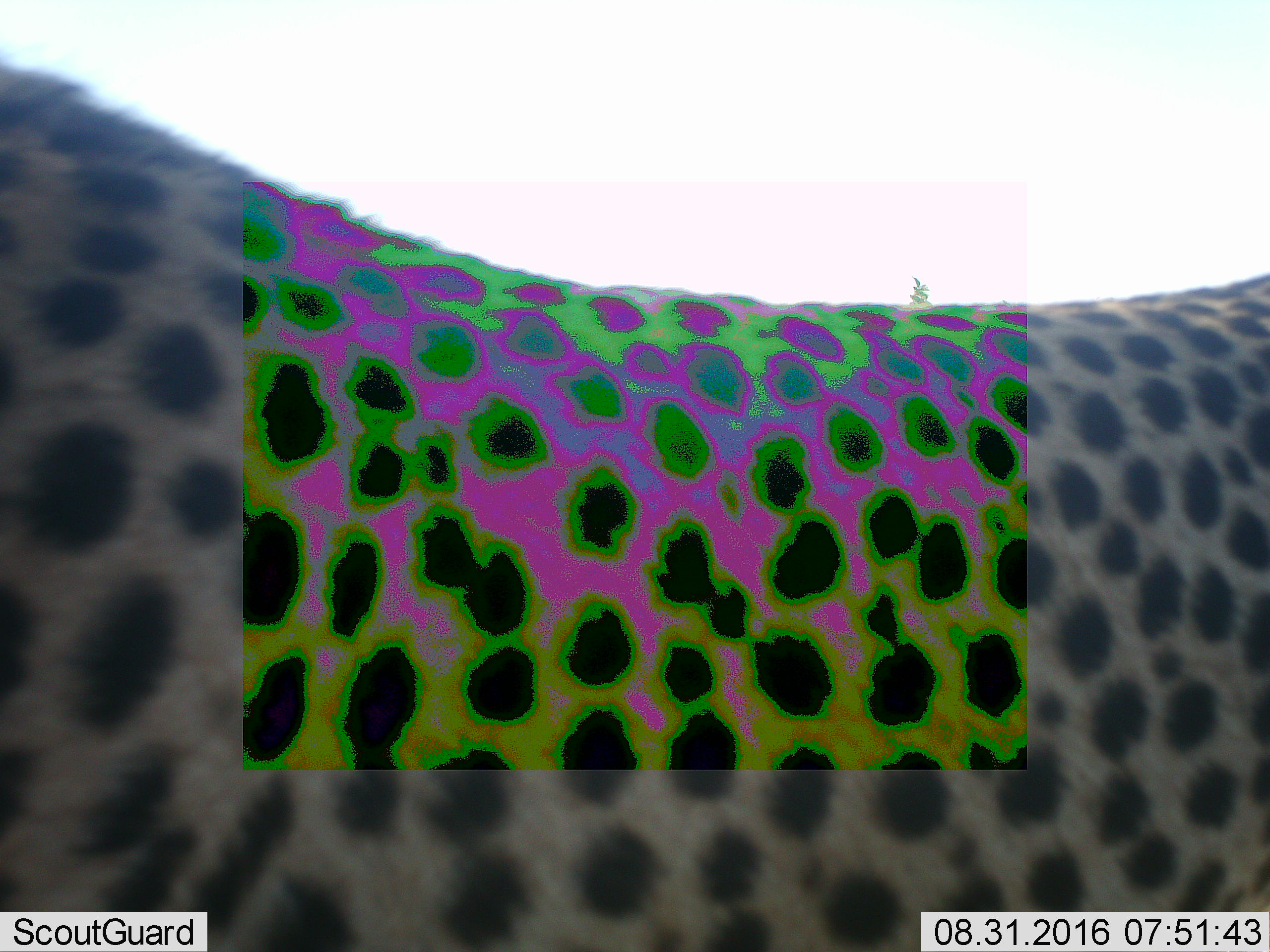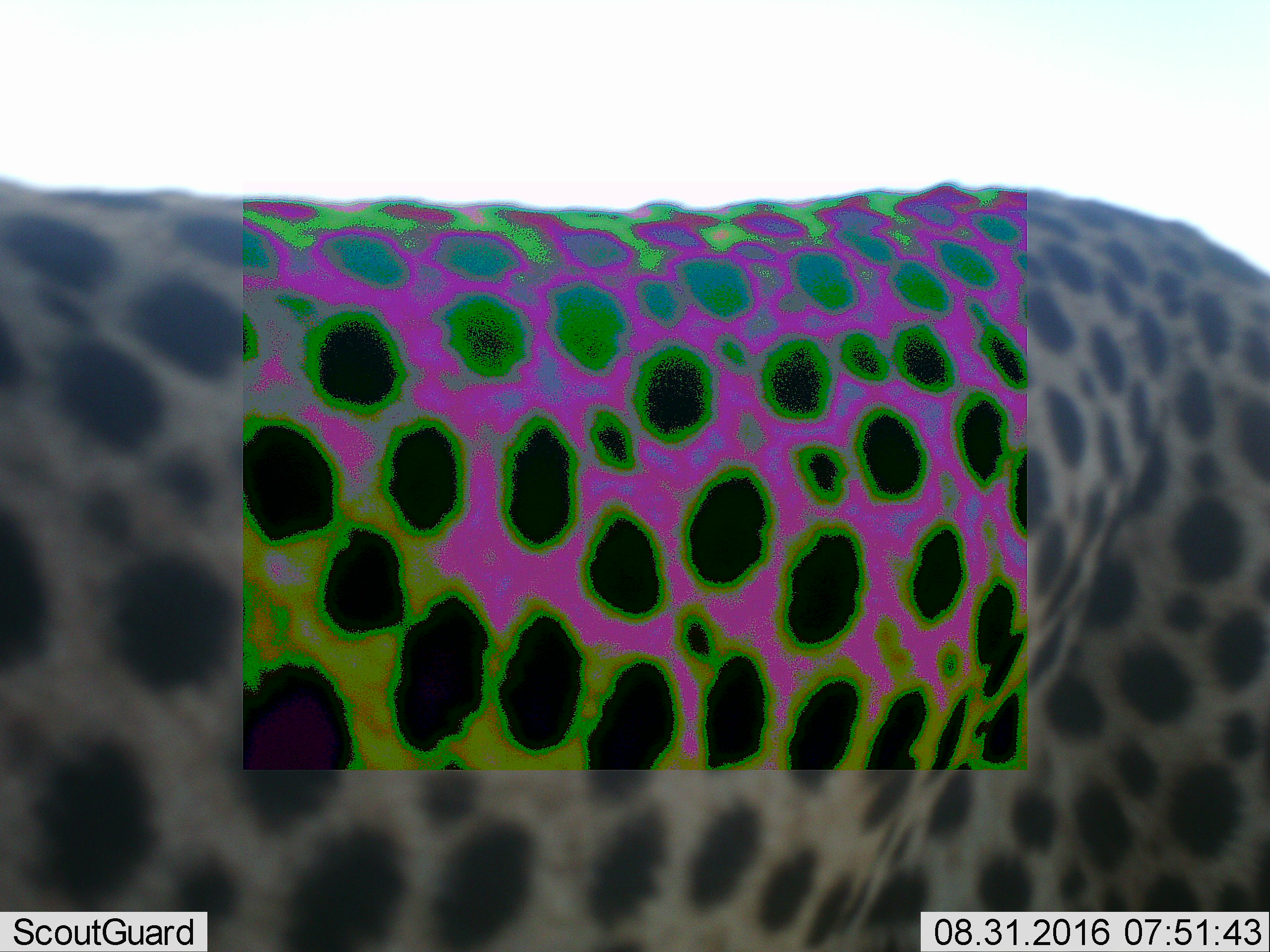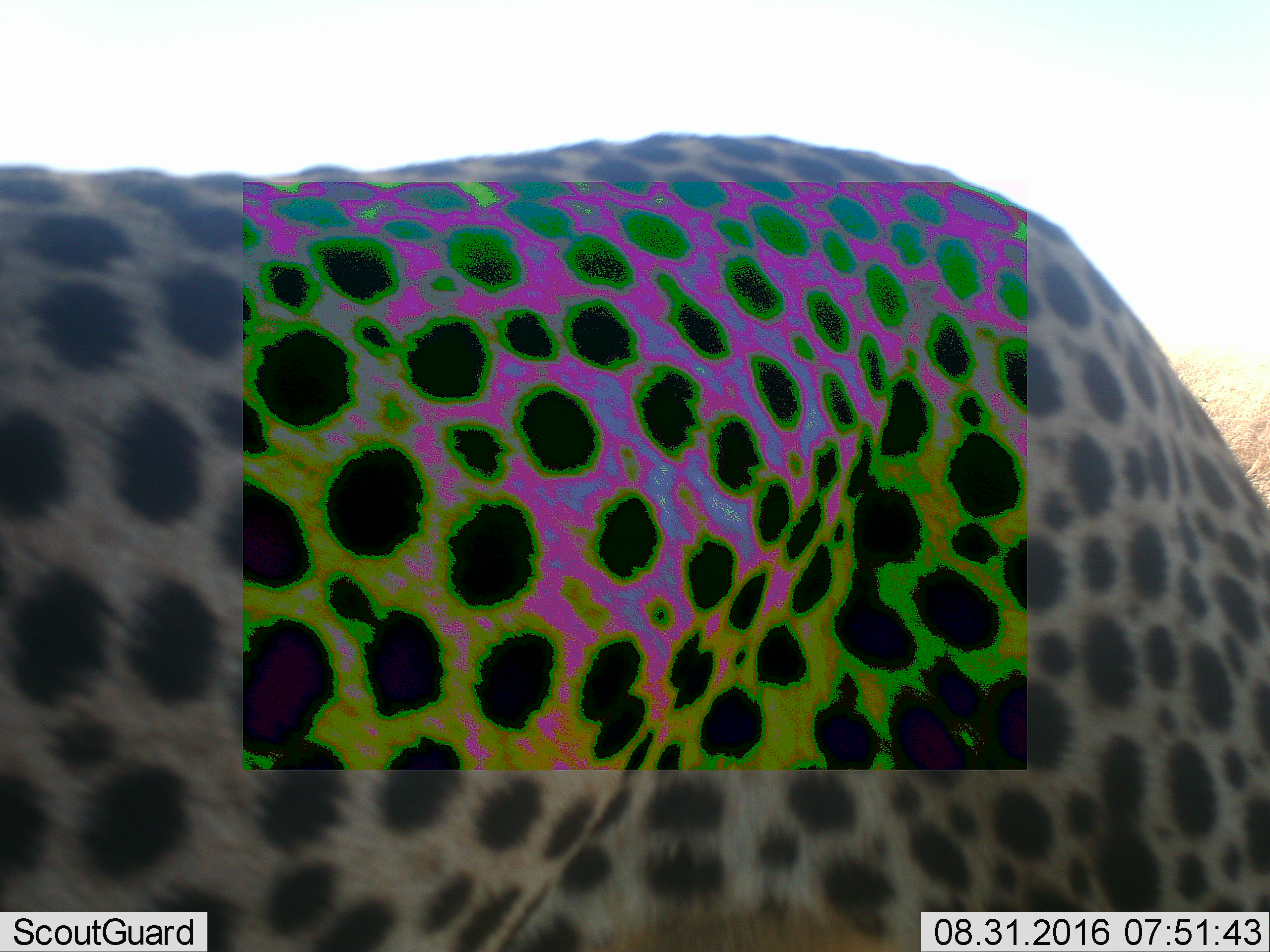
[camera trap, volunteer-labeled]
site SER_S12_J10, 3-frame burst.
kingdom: Animalia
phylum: Chordata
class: Mammalia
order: Carnivora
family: Felidae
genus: Acinonyx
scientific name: Acinonyx jubatus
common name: cheetah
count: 1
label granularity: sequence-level